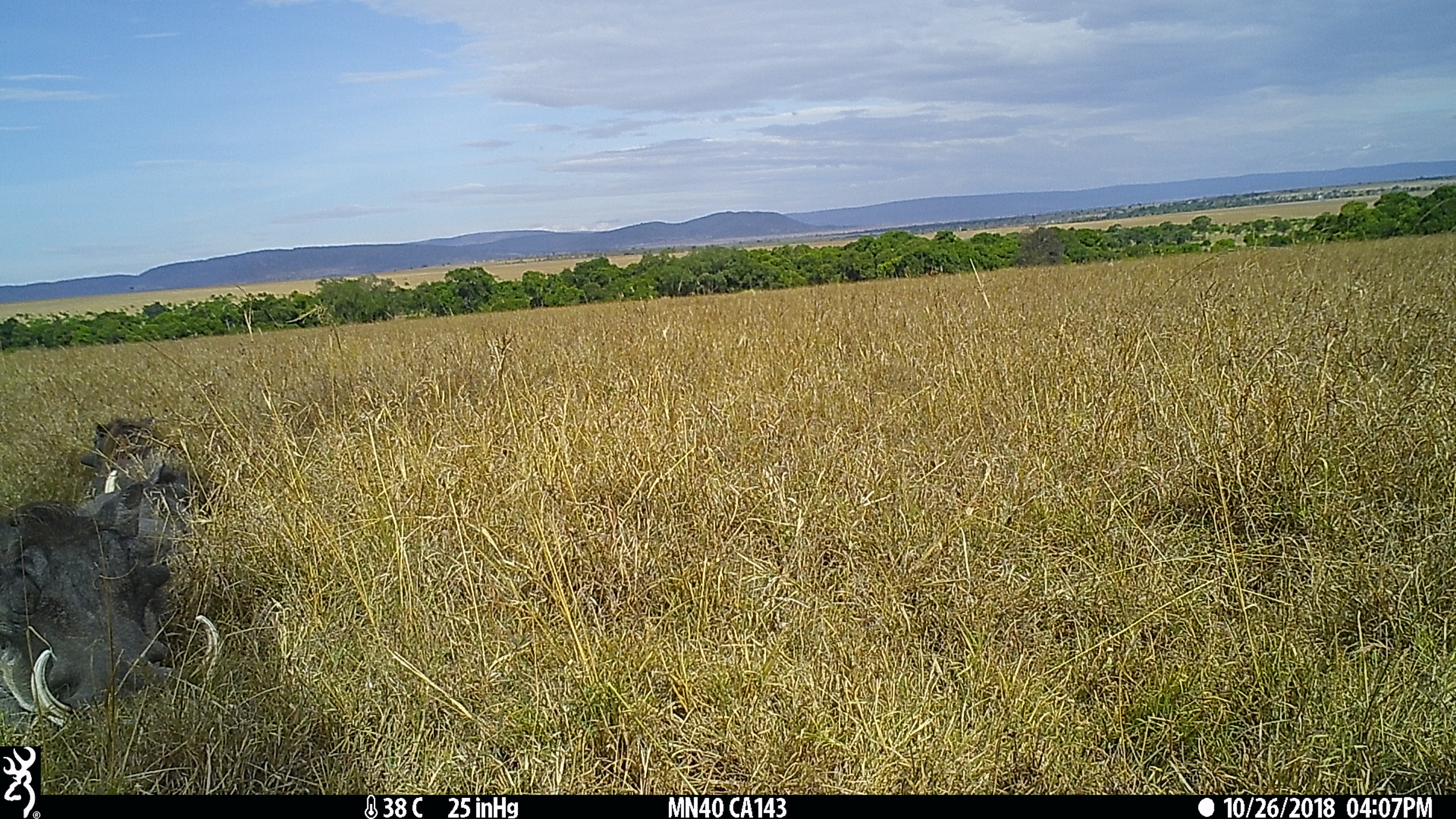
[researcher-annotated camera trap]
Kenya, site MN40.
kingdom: Animalia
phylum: Chordata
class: Mammalia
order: Artiodactyla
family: Suidae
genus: Phacochoerus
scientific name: Phacochoerus africanus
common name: common warthog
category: warthog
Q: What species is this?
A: Warthog (common warthog) (Phacochoerus africanus).